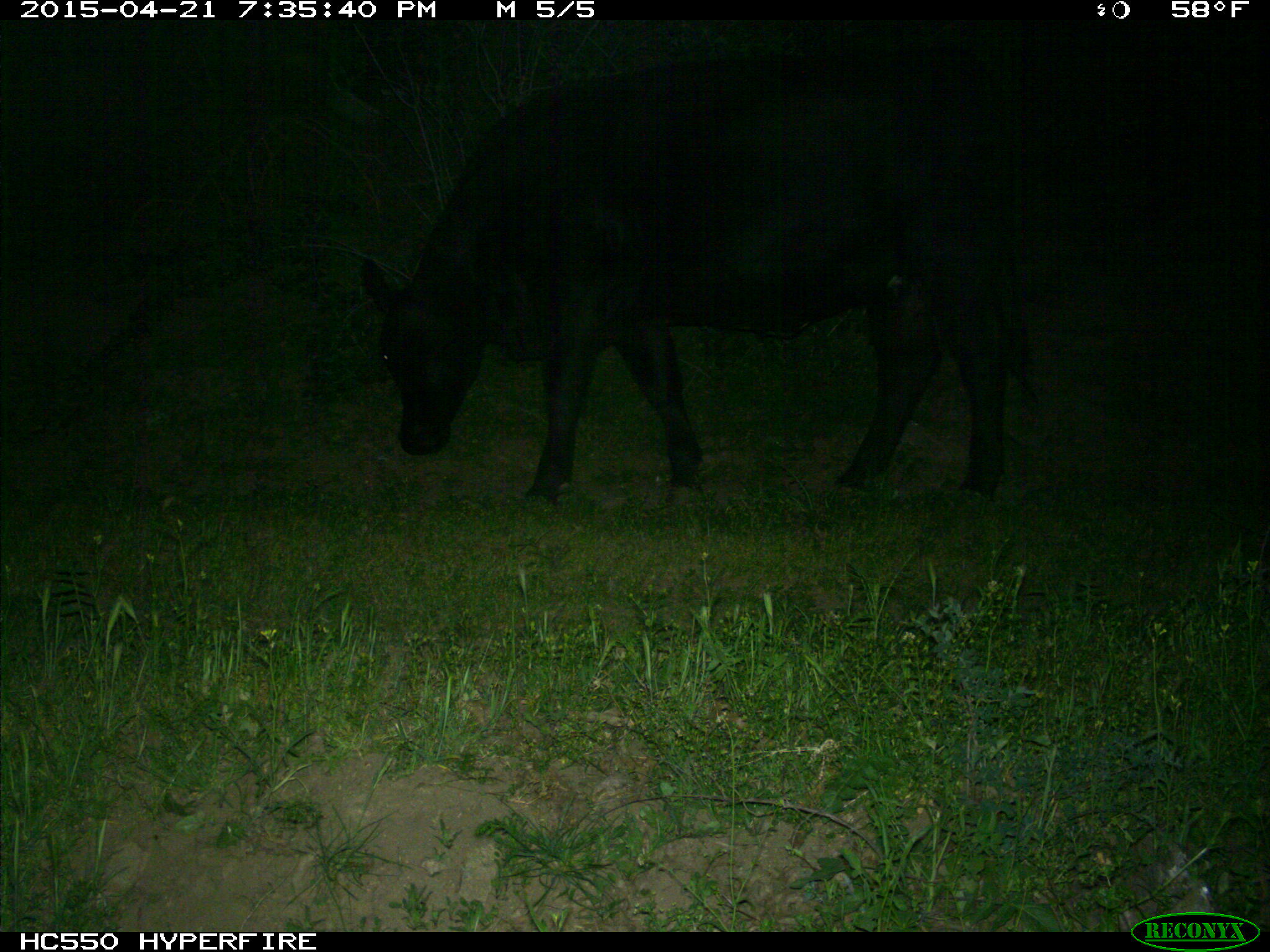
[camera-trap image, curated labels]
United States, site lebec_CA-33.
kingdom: Animalia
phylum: Chordata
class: Mammalia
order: Artiodactyla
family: Bovidae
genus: Bos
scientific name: Bos taurus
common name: domestic cow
Bos taurus (domestic cow).